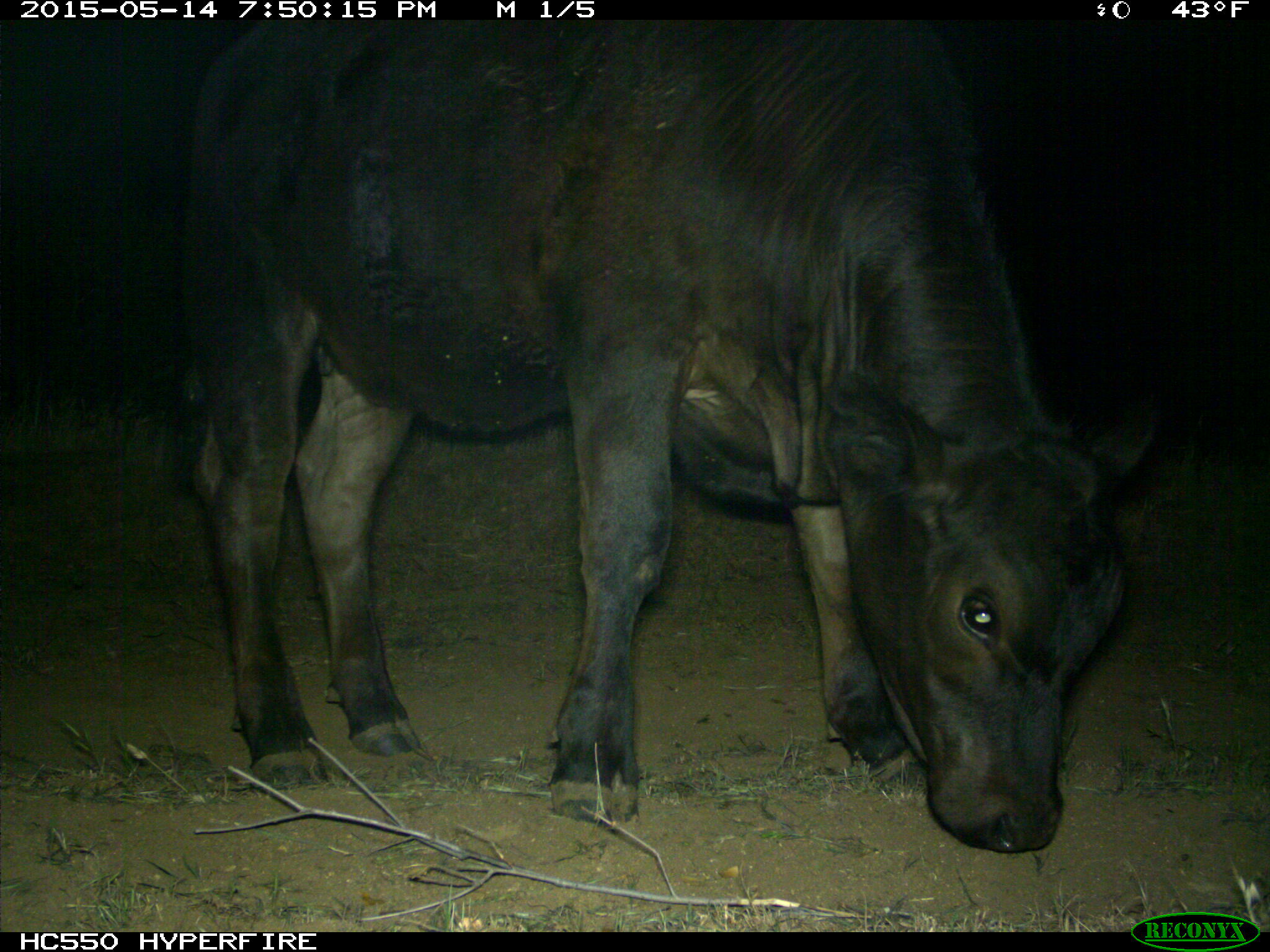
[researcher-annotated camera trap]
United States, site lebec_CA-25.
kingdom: Animalia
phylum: Chordata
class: Mammalia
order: Artiodactyla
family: Bovidae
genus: Bos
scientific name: Bos taurus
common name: domestic cow